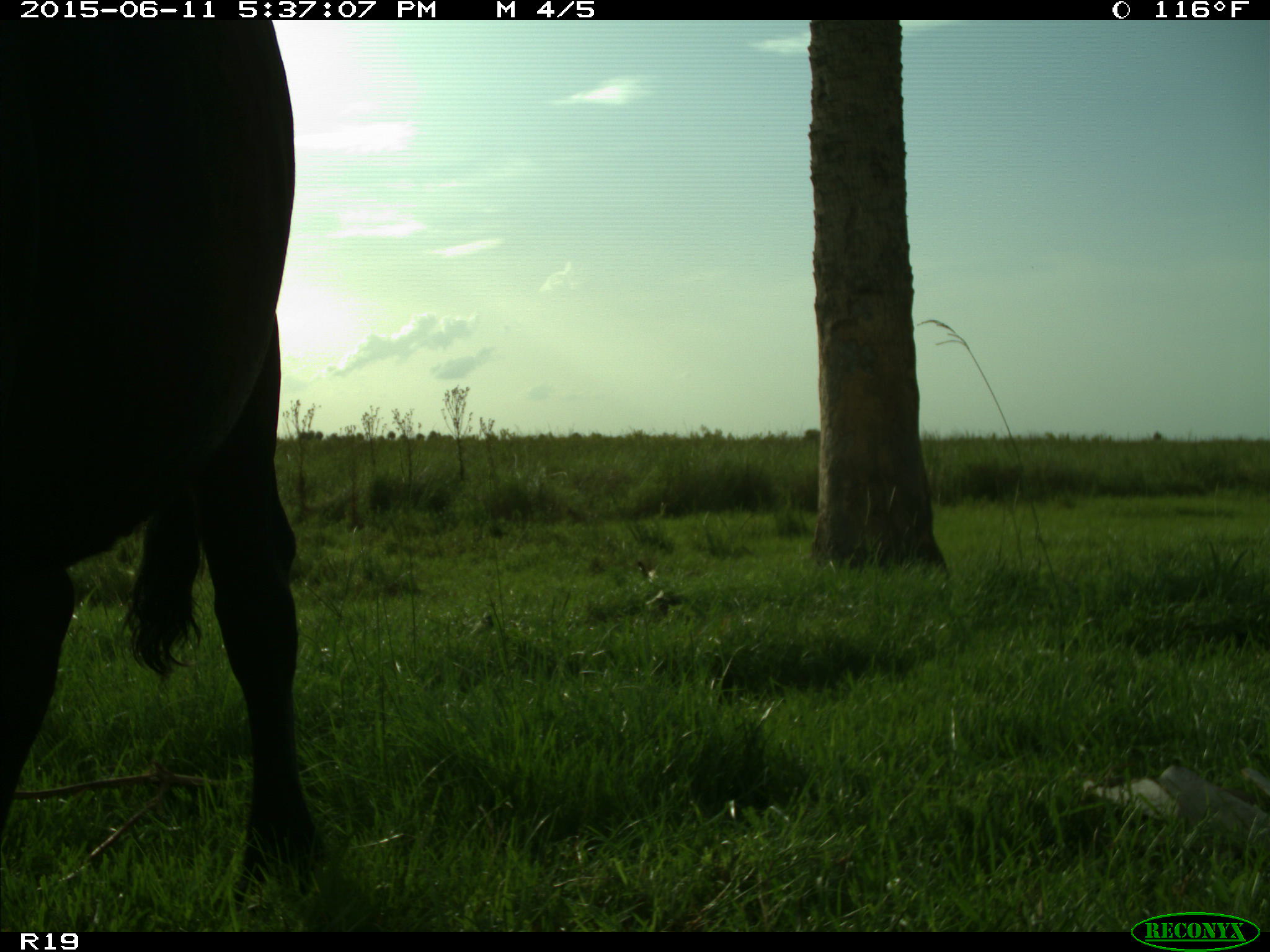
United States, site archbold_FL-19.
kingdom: Animalia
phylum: Chordata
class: Mammalia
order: Artiodactyla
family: Bovidae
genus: Bos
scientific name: Bos taurus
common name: domestic cow